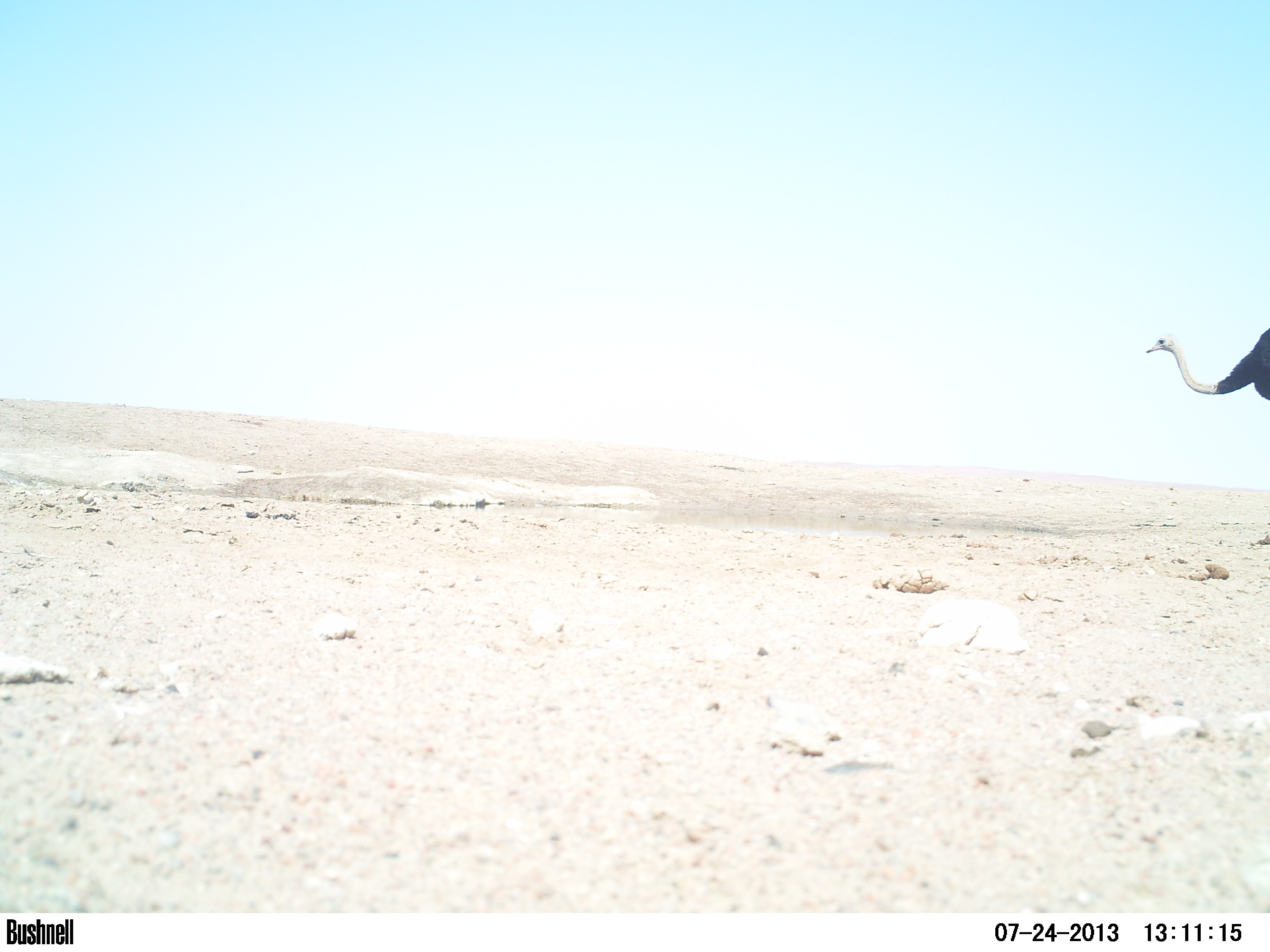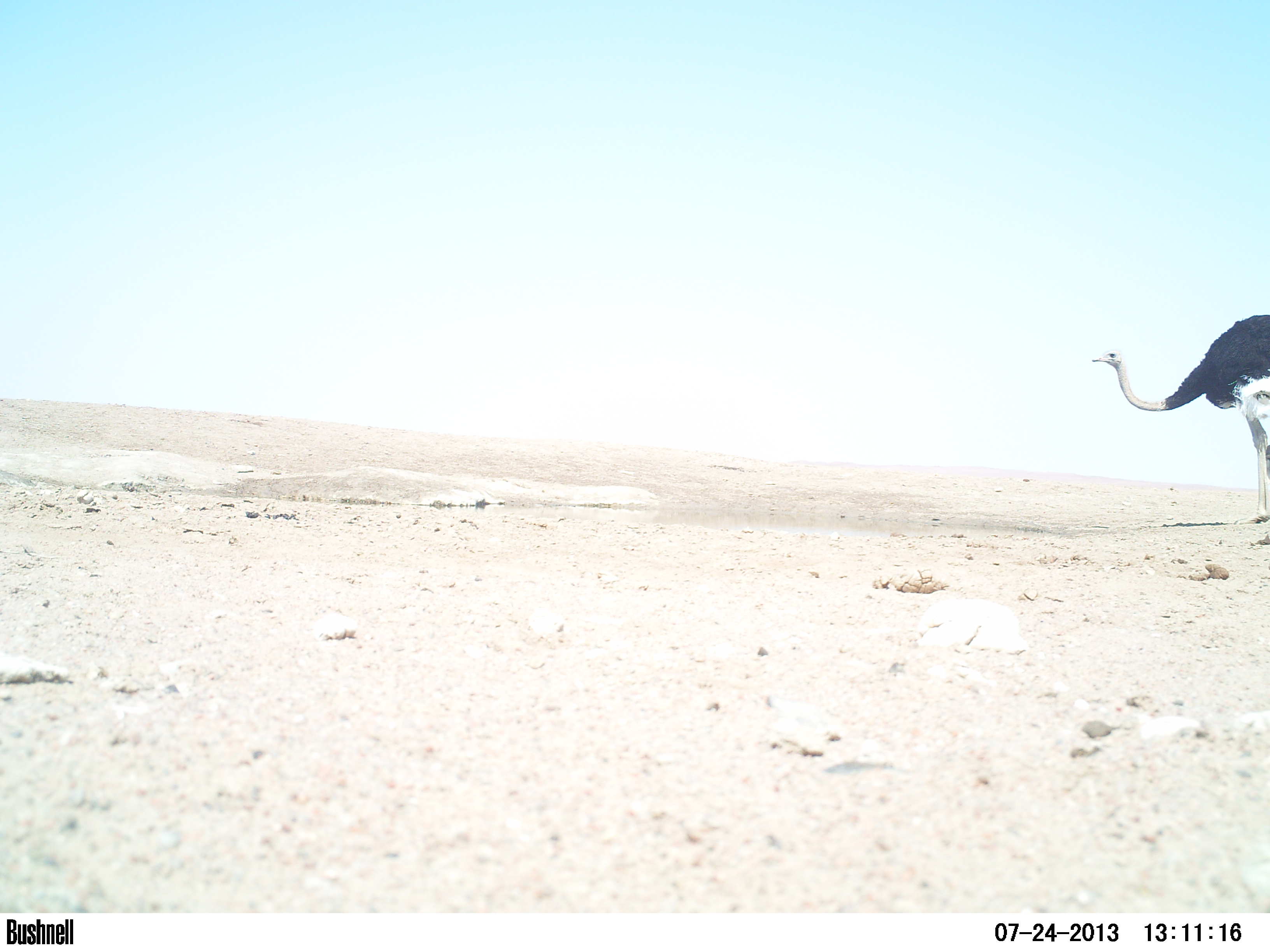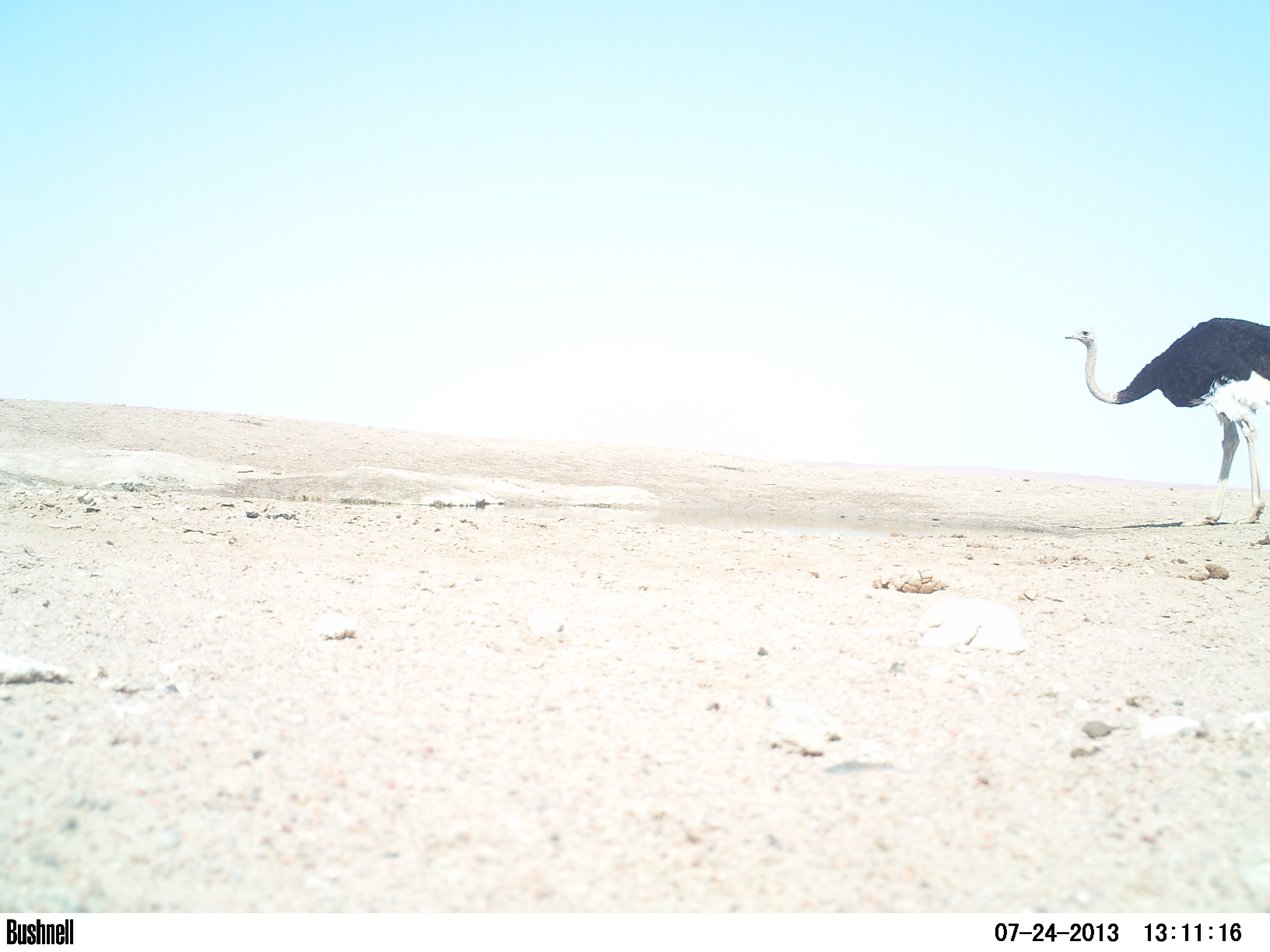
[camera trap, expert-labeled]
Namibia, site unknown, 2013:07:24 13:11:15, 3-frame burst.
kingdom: Animalia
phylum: Chordata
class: Aves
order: Struthioniformes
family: Struthionidae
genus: Struthio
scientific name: Struthio camelus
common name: common ostrich